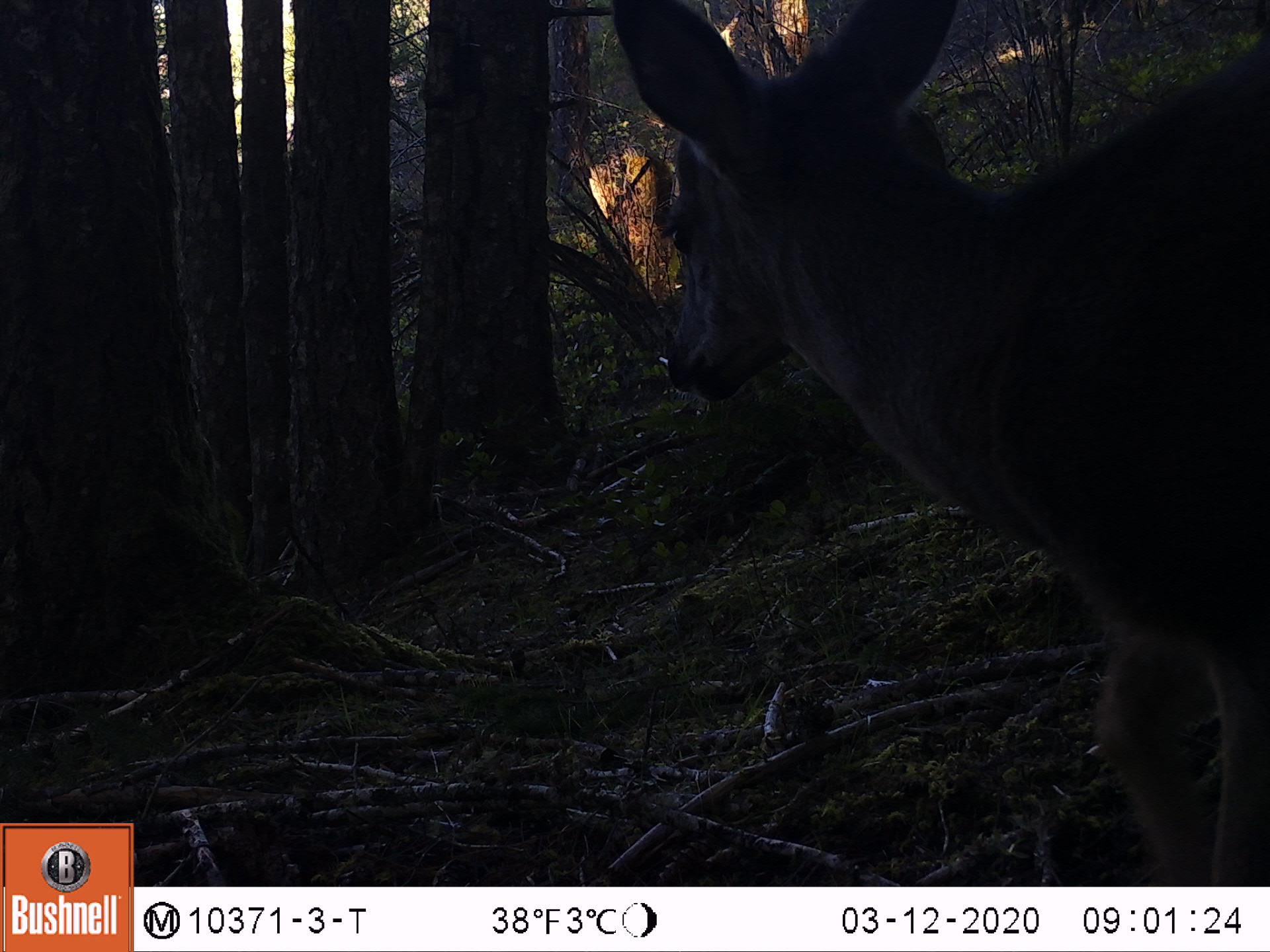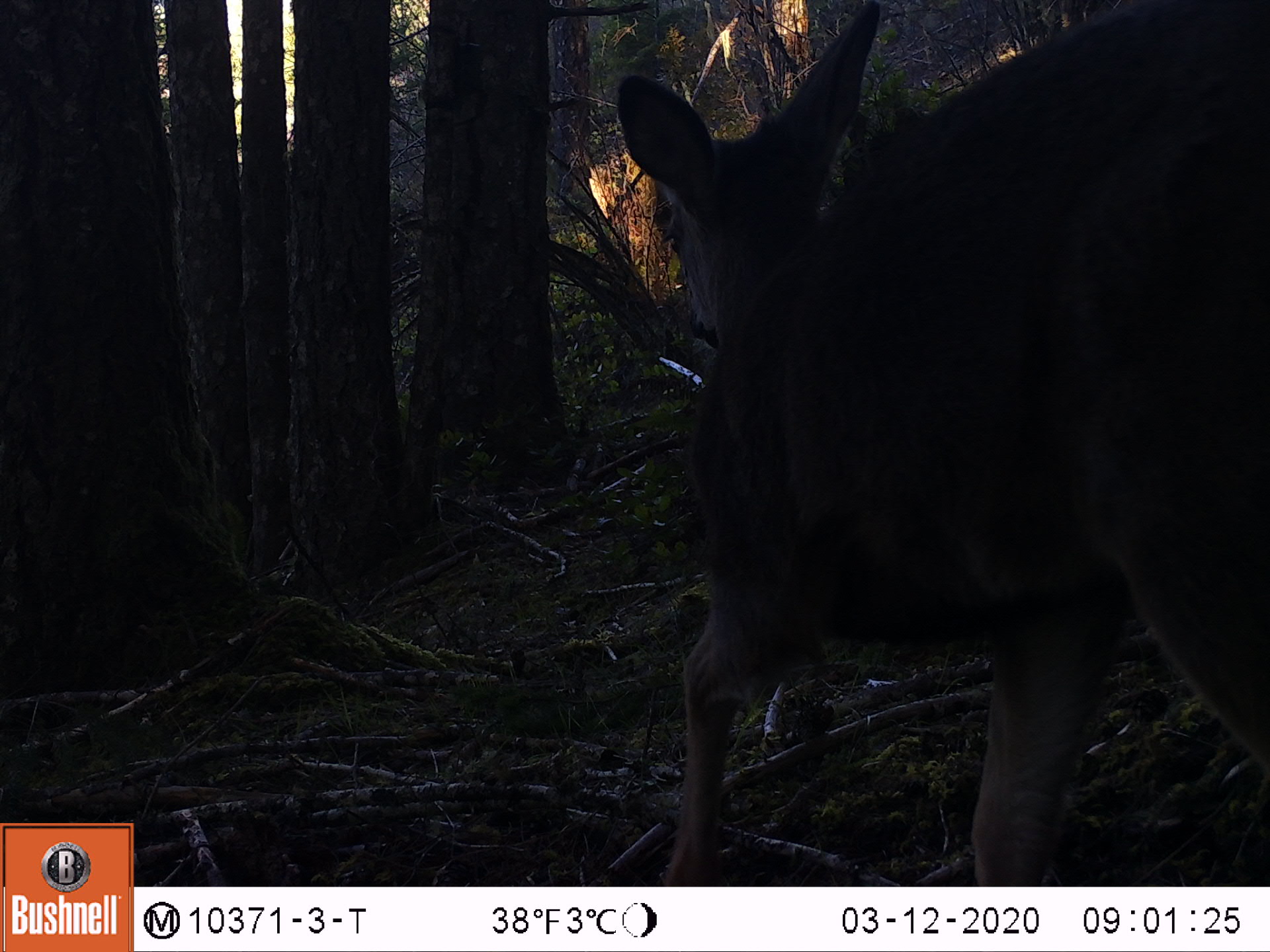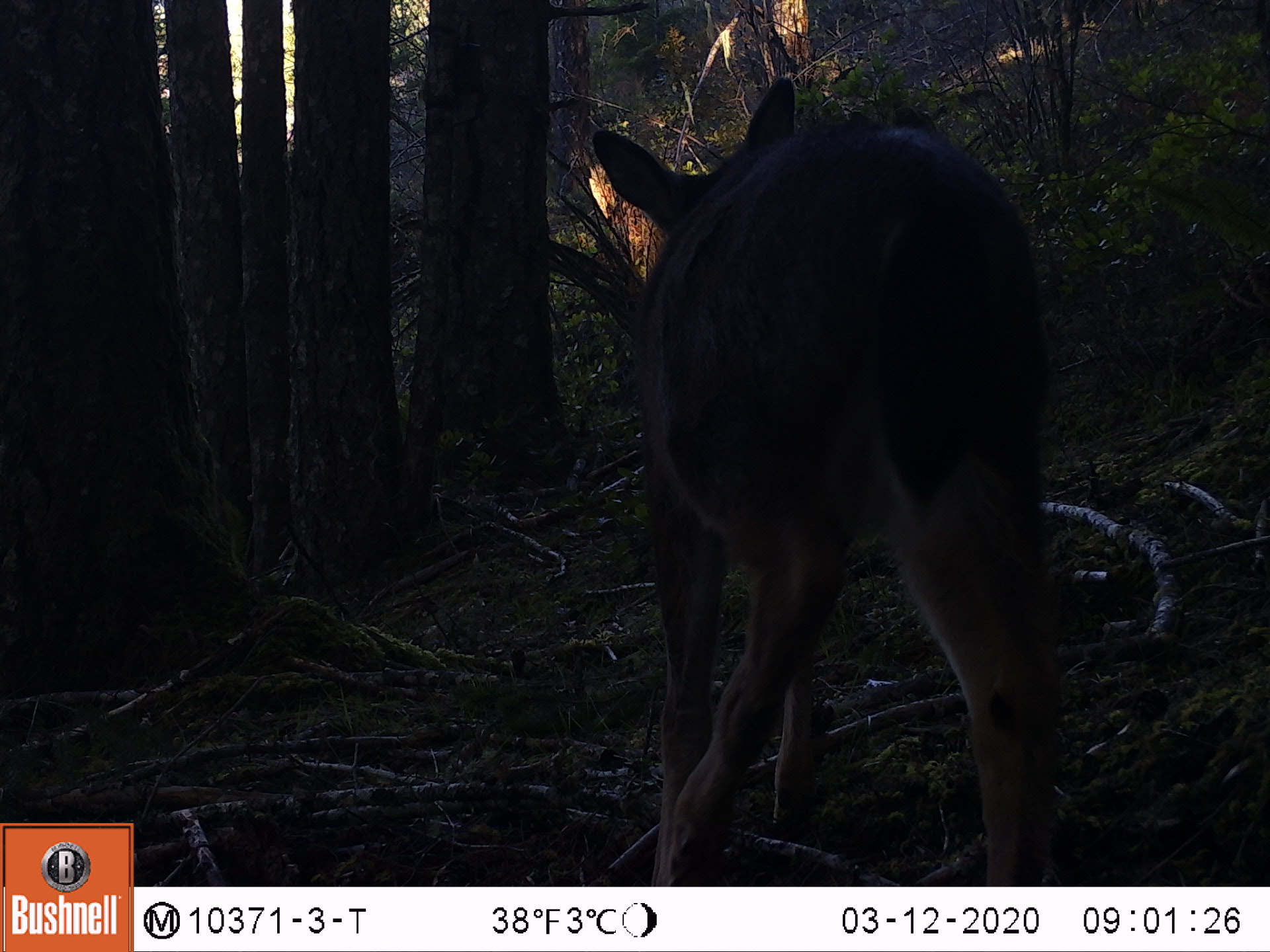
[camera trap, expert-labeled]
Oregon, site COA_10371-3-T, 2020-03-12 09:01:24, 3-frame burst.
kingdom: Animalia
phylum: Chordata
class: Mammalia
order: Artiodactyla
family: Cervidae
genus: Odocoileus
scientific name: Odocoileus hemionus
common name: black-tailed deer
Black-tailed deer (Odocoileus hemionus).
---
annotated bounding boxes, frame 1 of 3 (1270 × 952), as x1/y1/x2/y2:
black-tailed deer: 596/0/1259/871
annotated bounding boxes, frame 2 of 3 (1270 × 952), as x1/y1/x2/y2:
black-tailed deer: 605/0/1268/867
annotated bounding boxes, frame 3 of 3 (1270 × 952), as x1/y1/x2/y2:
black-tailed deer: 574/71/1070/875